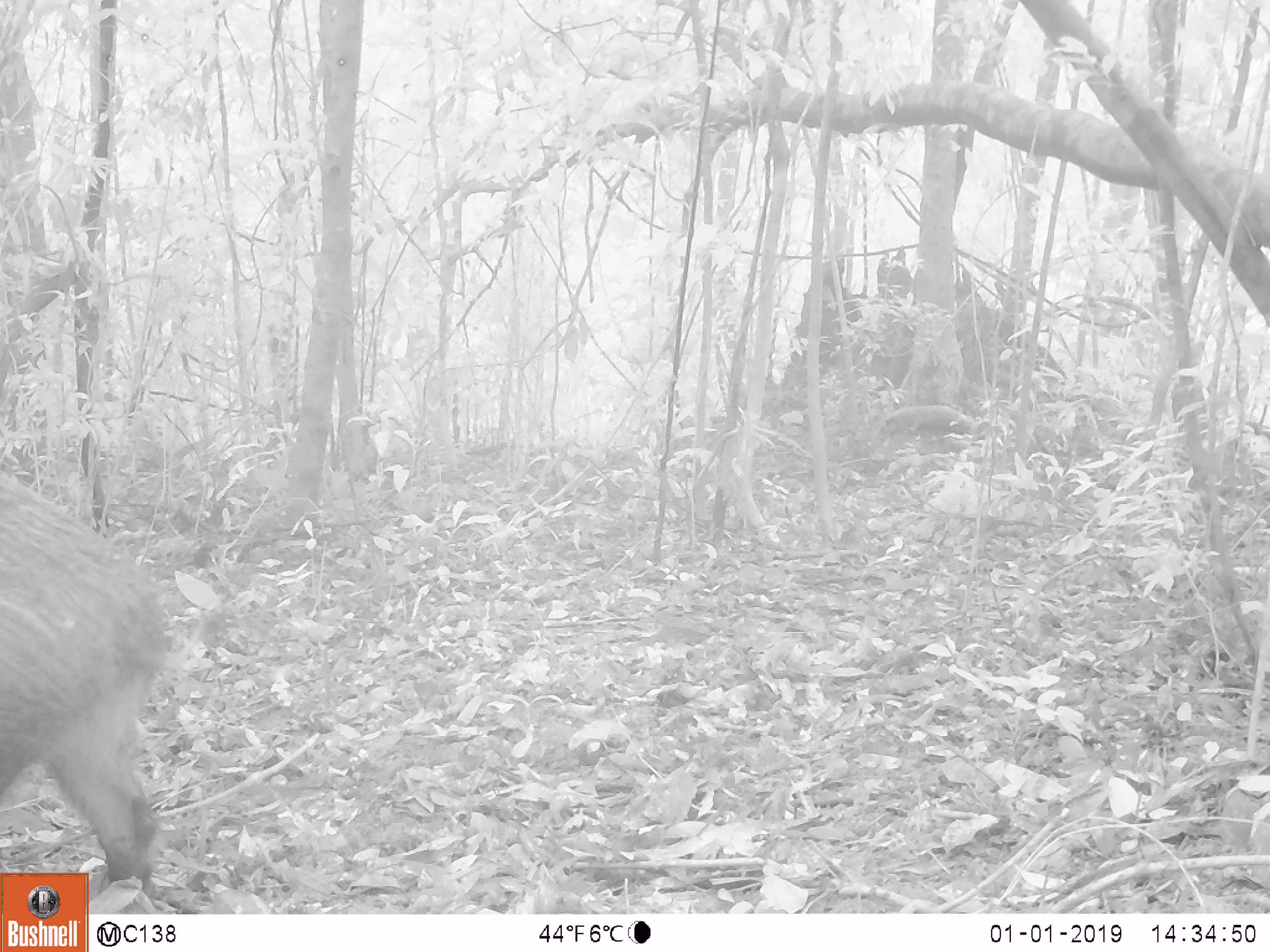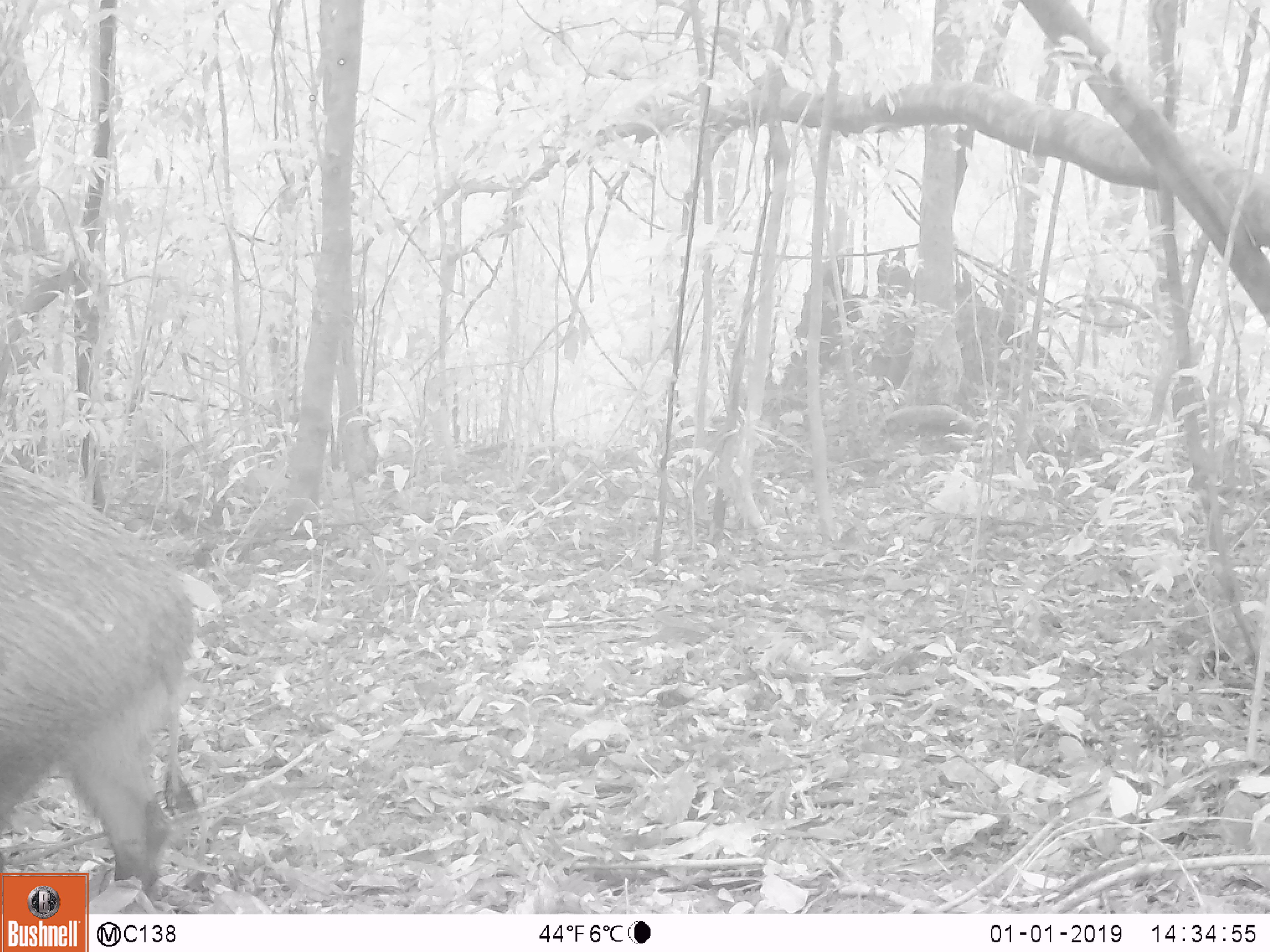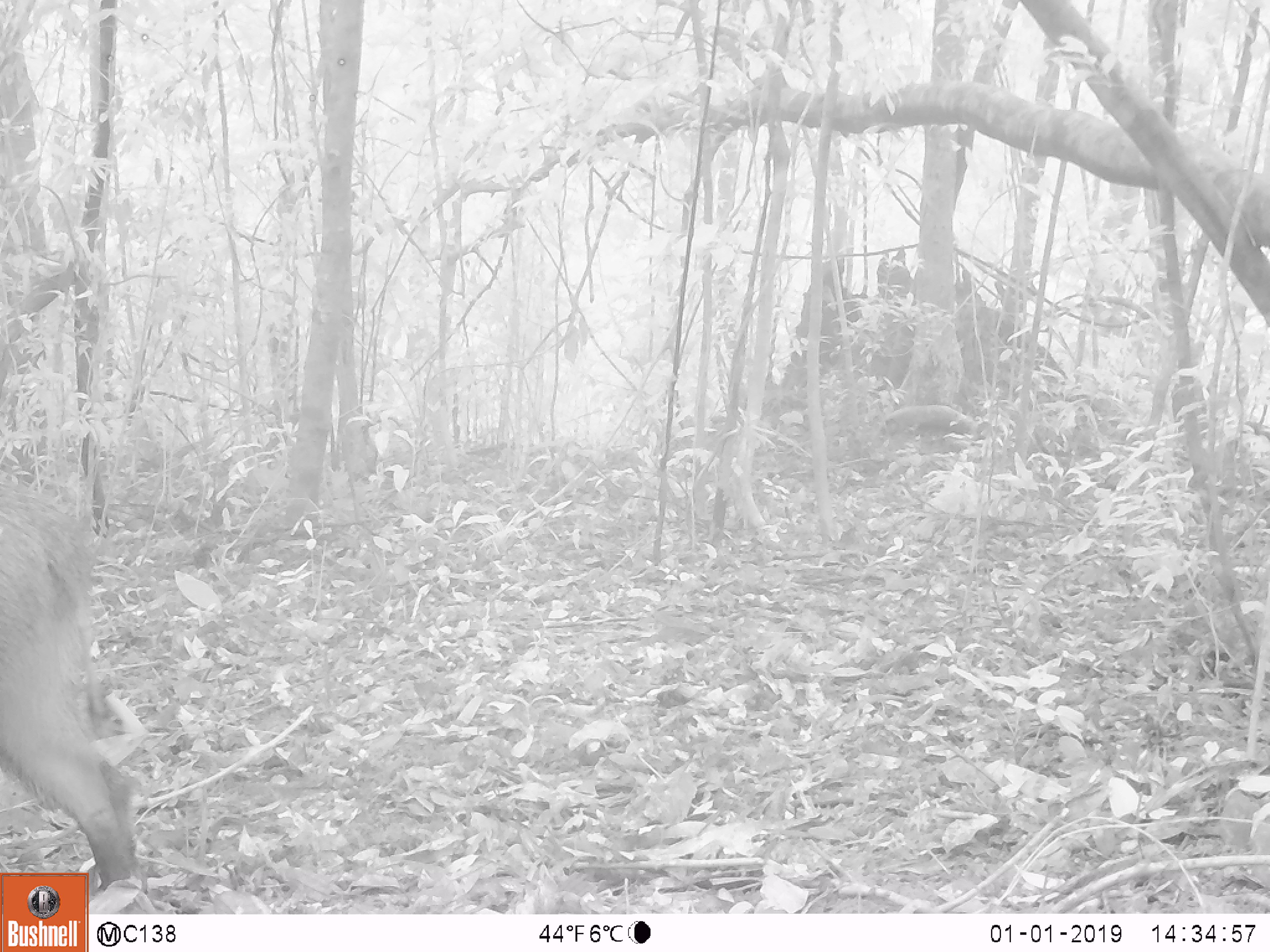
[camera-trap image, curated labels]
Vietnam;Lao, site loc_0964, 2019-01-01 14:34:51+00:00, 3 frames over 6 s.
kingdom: Animalia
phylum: Chordata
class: Mammalia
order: Artiodactyla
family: Suidae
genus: Sus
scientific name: Sus scrofa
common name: eurasian wild pig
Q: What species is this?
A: Eurasian wild pig (Sus scrofa).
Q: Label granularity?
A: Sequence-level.